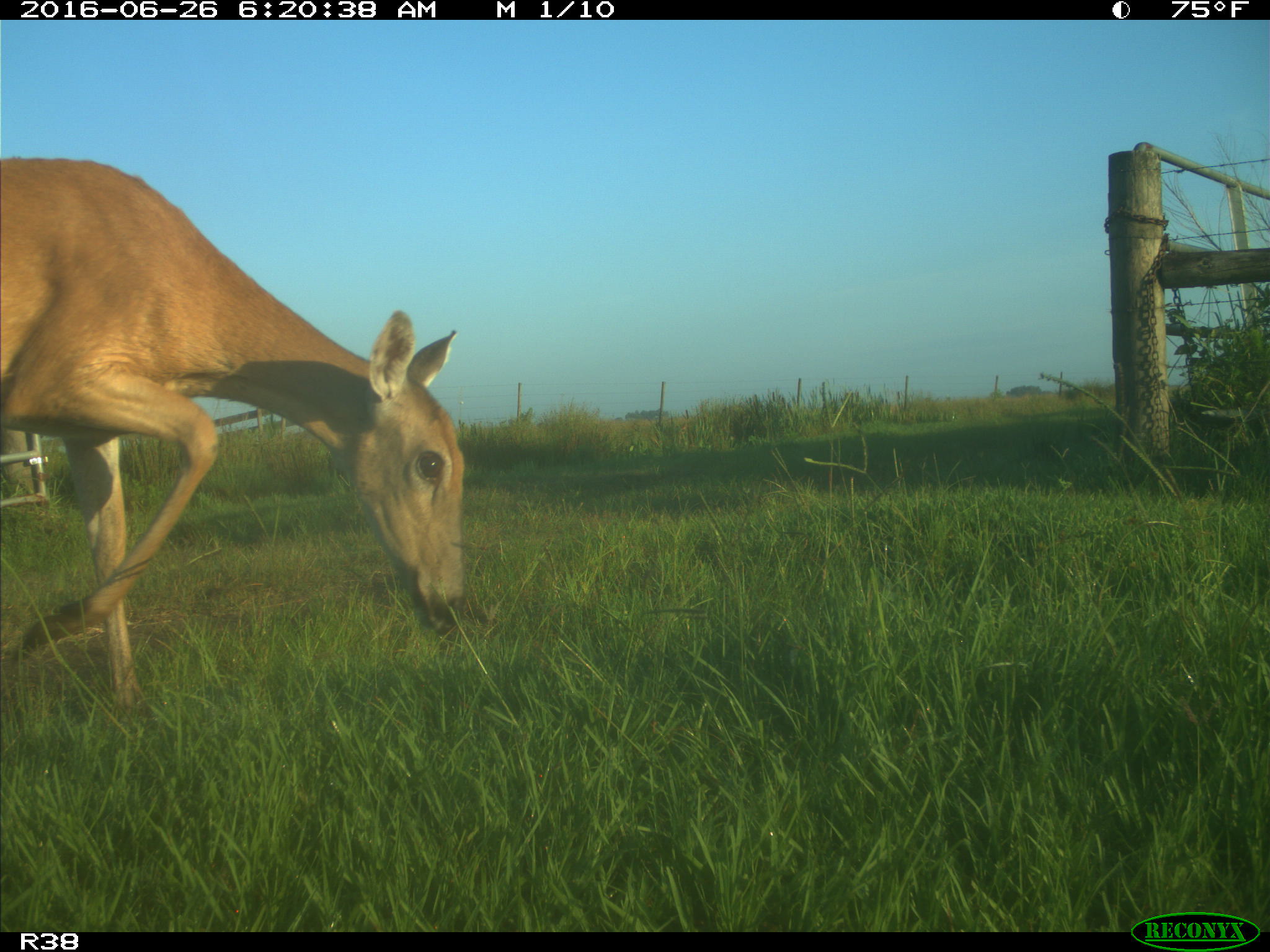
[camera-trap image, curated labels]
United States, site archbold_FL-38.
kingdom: Animalia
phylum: Chordata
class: Mammalia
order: Artiodactyla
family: Cervidae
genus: Odocoileus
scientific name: Odocoileus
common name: deer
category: unidentified deer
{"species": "unidentified deer (deer) (Odocoileus)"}